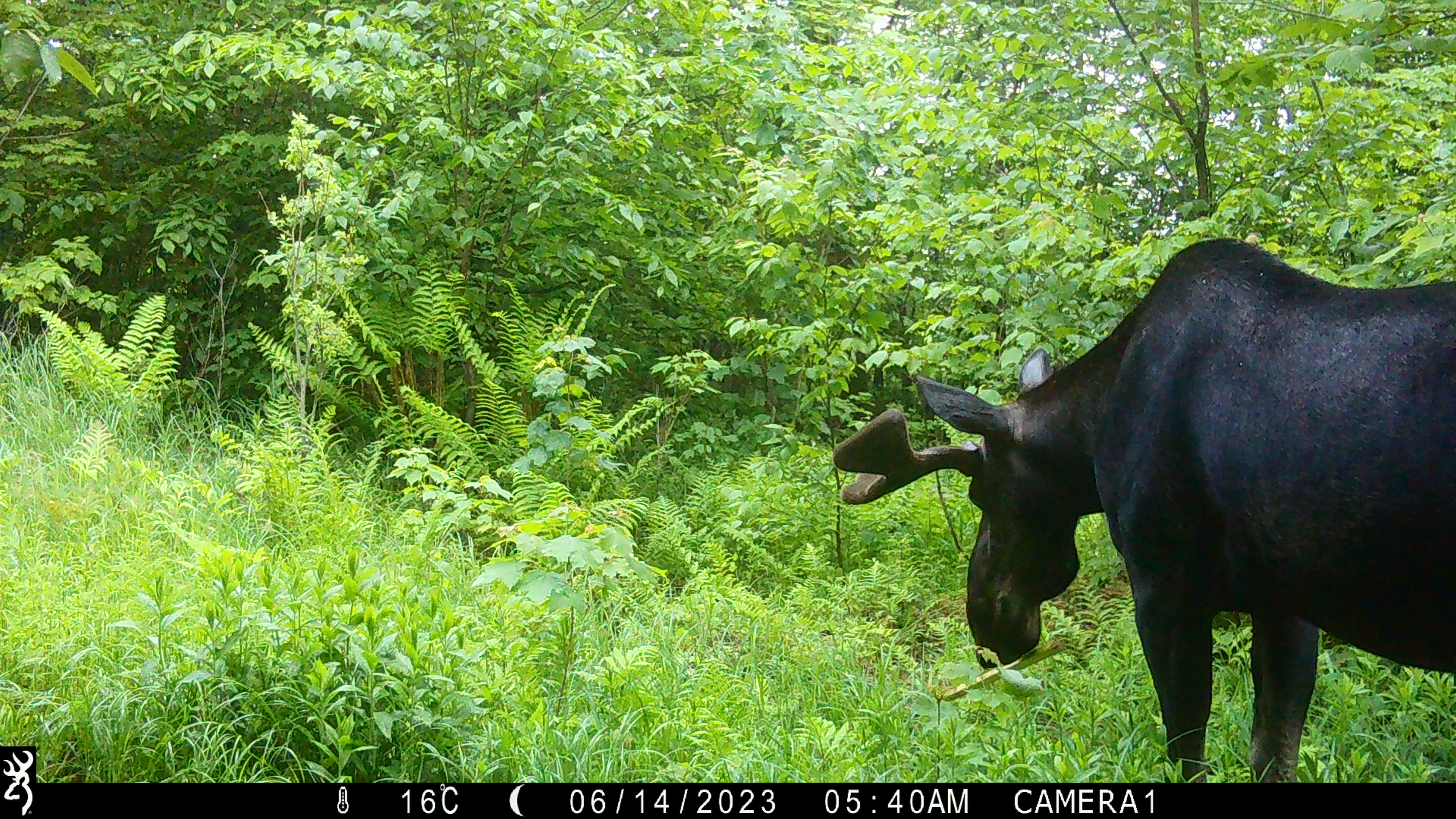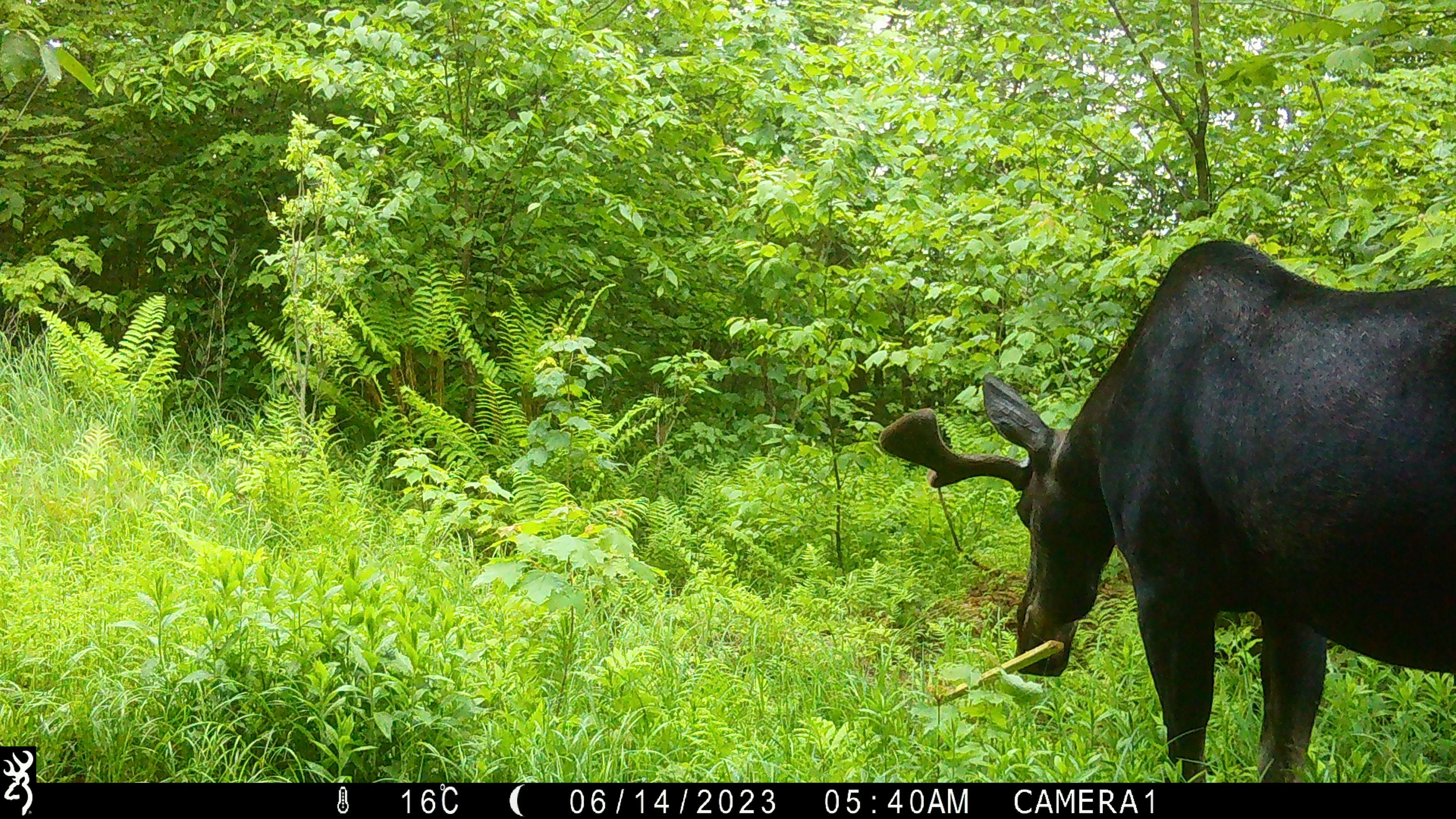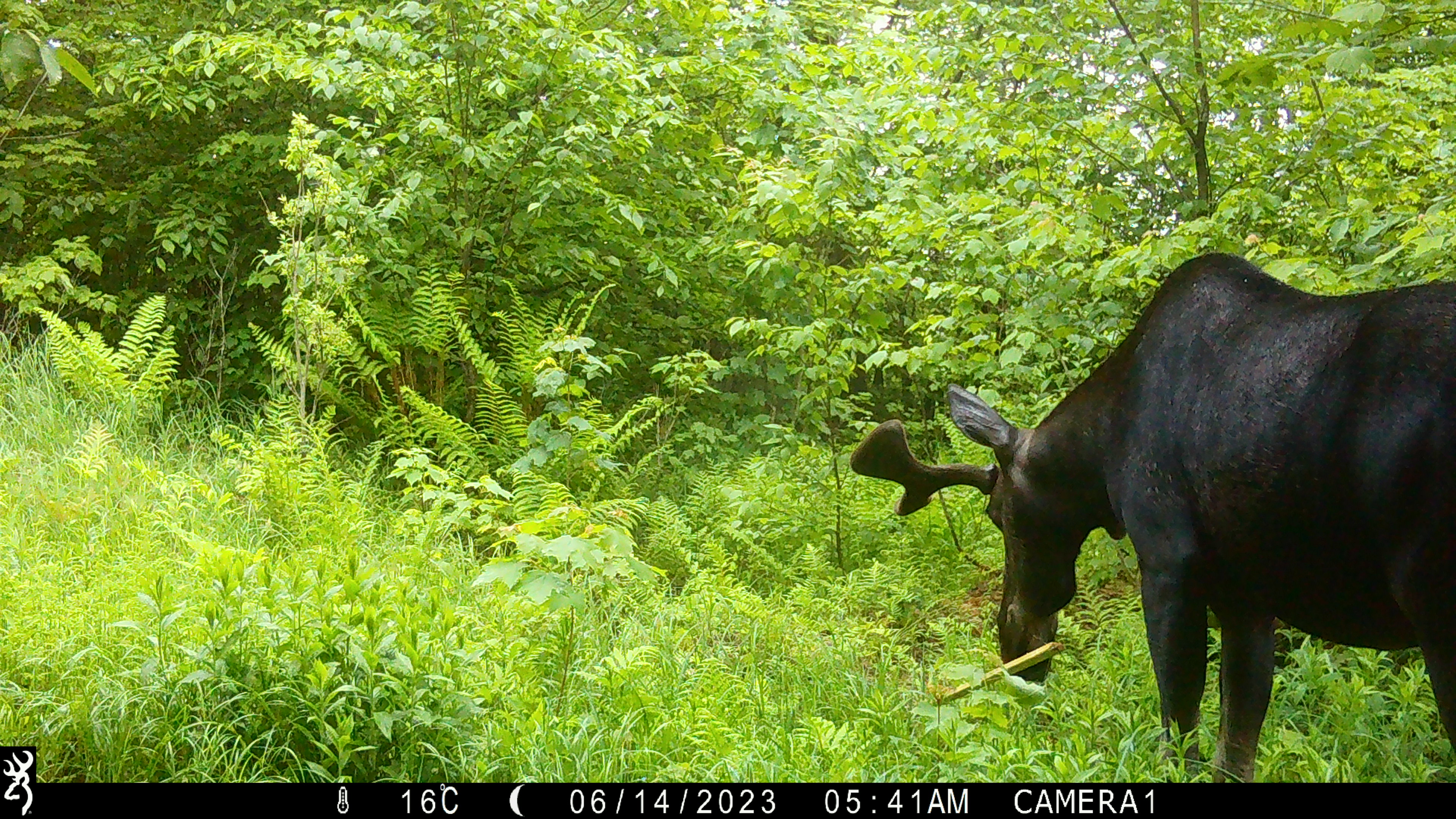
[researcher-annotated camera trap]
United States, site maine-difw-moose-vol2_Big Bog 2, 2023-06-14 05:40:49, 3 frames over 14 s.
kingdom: Animalia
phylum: Chordata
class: Mammalia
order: Artiodactyla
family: Cervidae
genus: Alces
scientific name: Alces alces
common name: moose